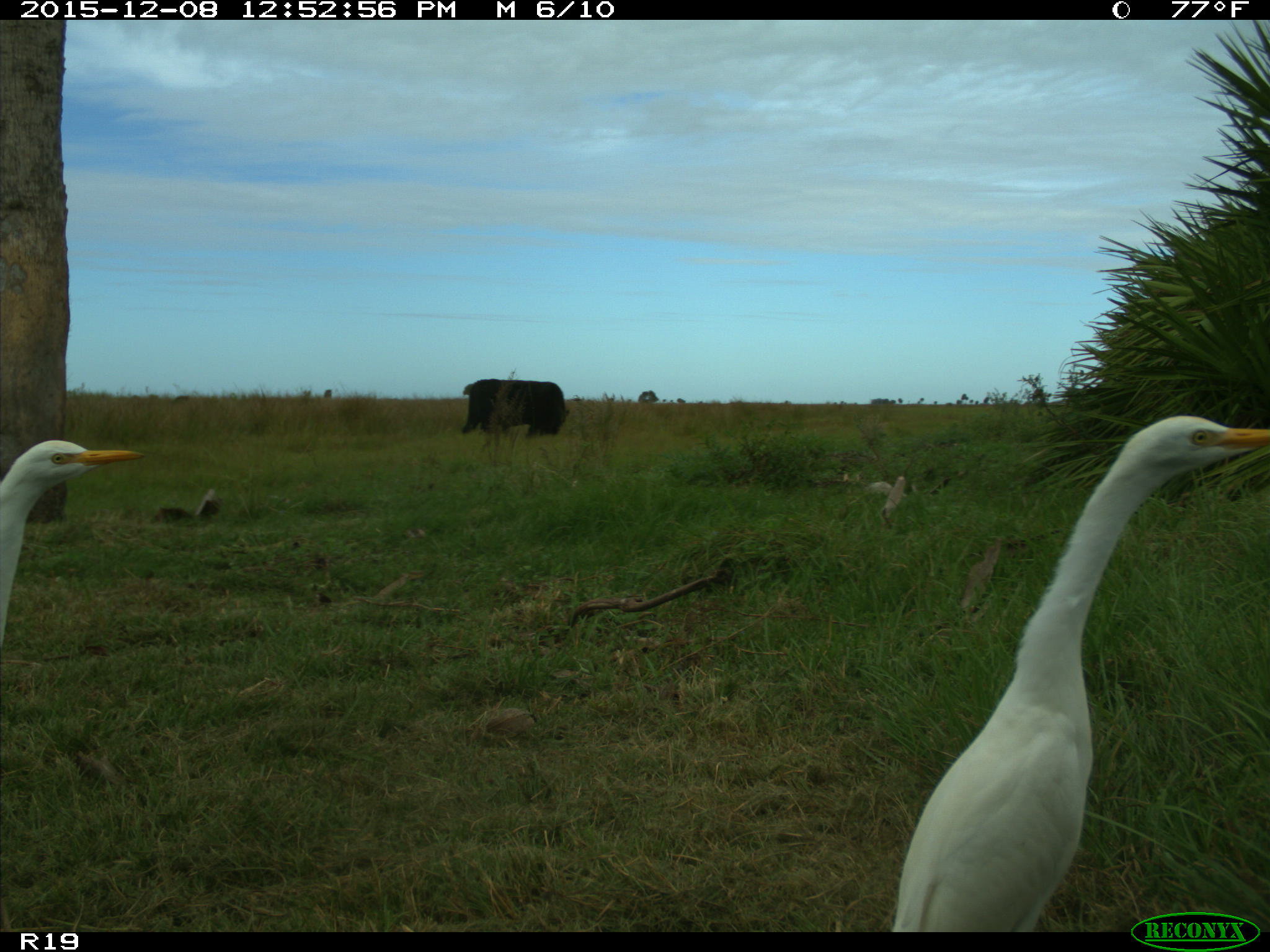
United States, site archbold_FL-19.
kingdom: Animalia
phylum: Chordata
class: Mammalia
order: Artiodactyla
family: Bovidae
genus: Bos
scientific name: Bos taurus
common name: domestic cow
Bos taurus (domestic cow).